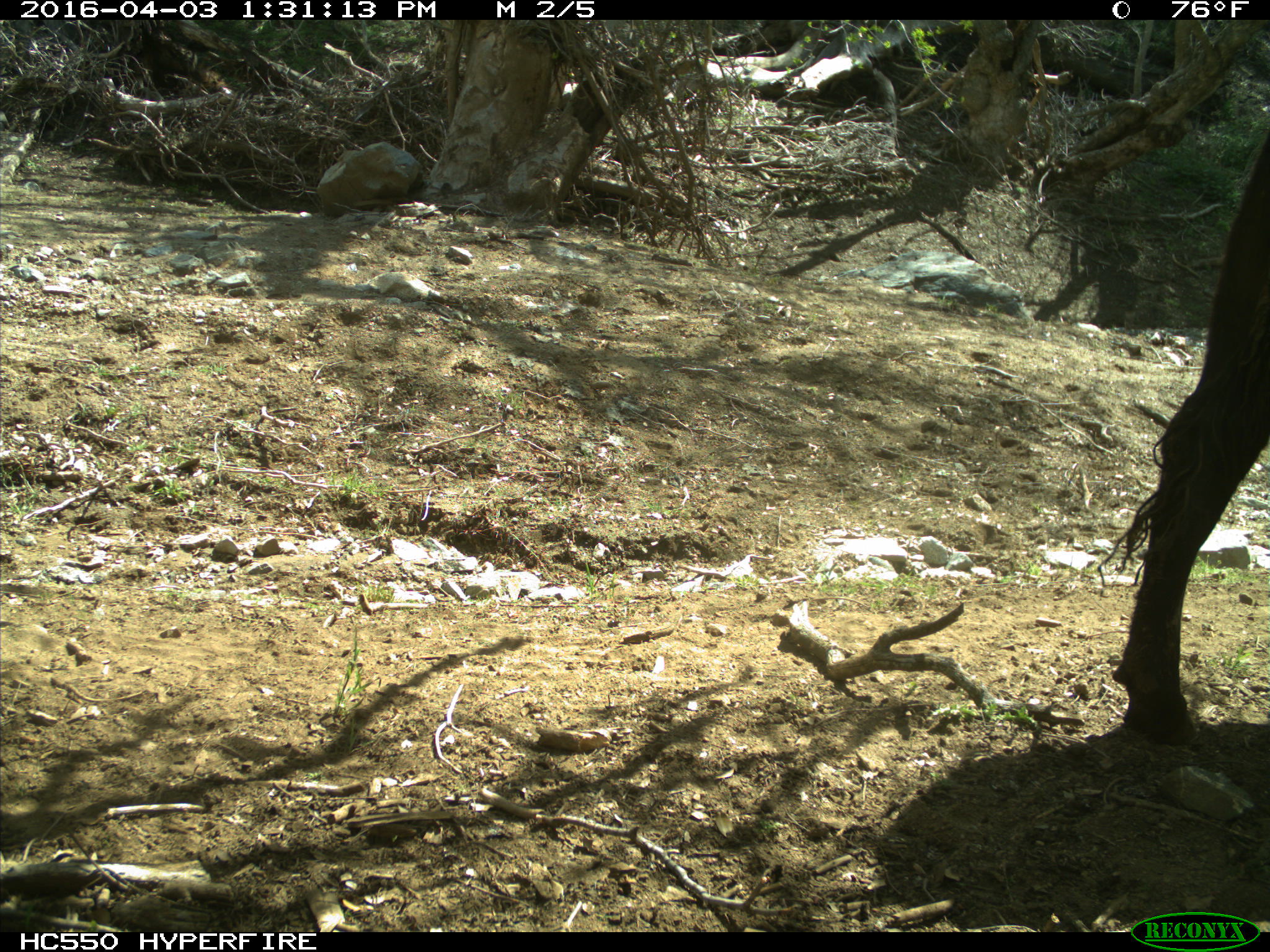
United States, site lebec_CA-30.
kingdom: Animalia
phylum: Chordata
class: Mammalia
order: Artiodactyla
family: Bovidae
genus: Bos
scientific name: Bos taurus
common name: domestic cow